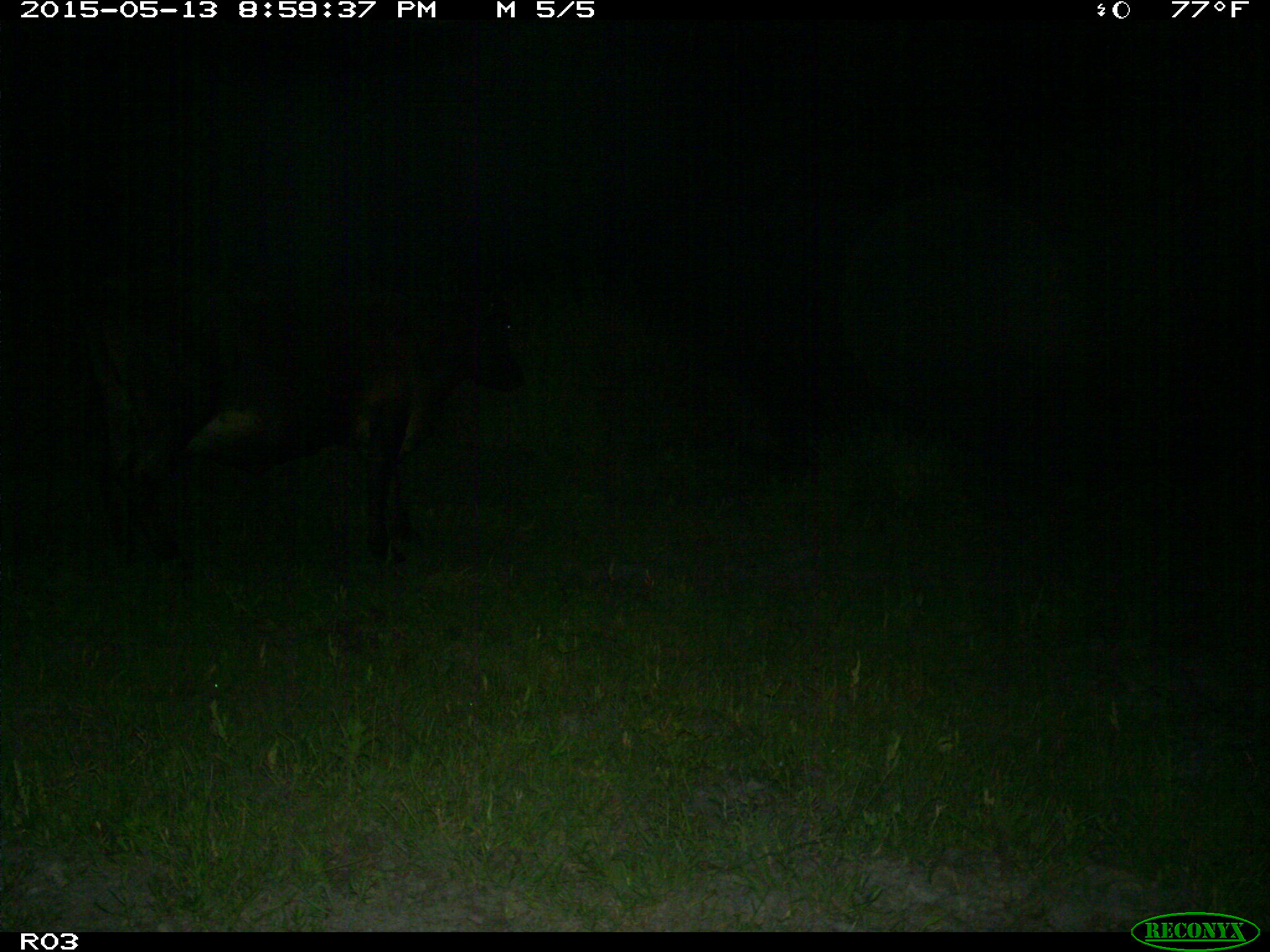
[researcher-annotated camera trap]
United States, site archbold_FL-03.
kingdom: Animalia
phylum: Chordata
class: Mammalia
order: Artiodactyla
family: Bovidae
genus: Bos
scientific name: Bos taurus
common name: domestic cow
Bos taurus (domestic cow).